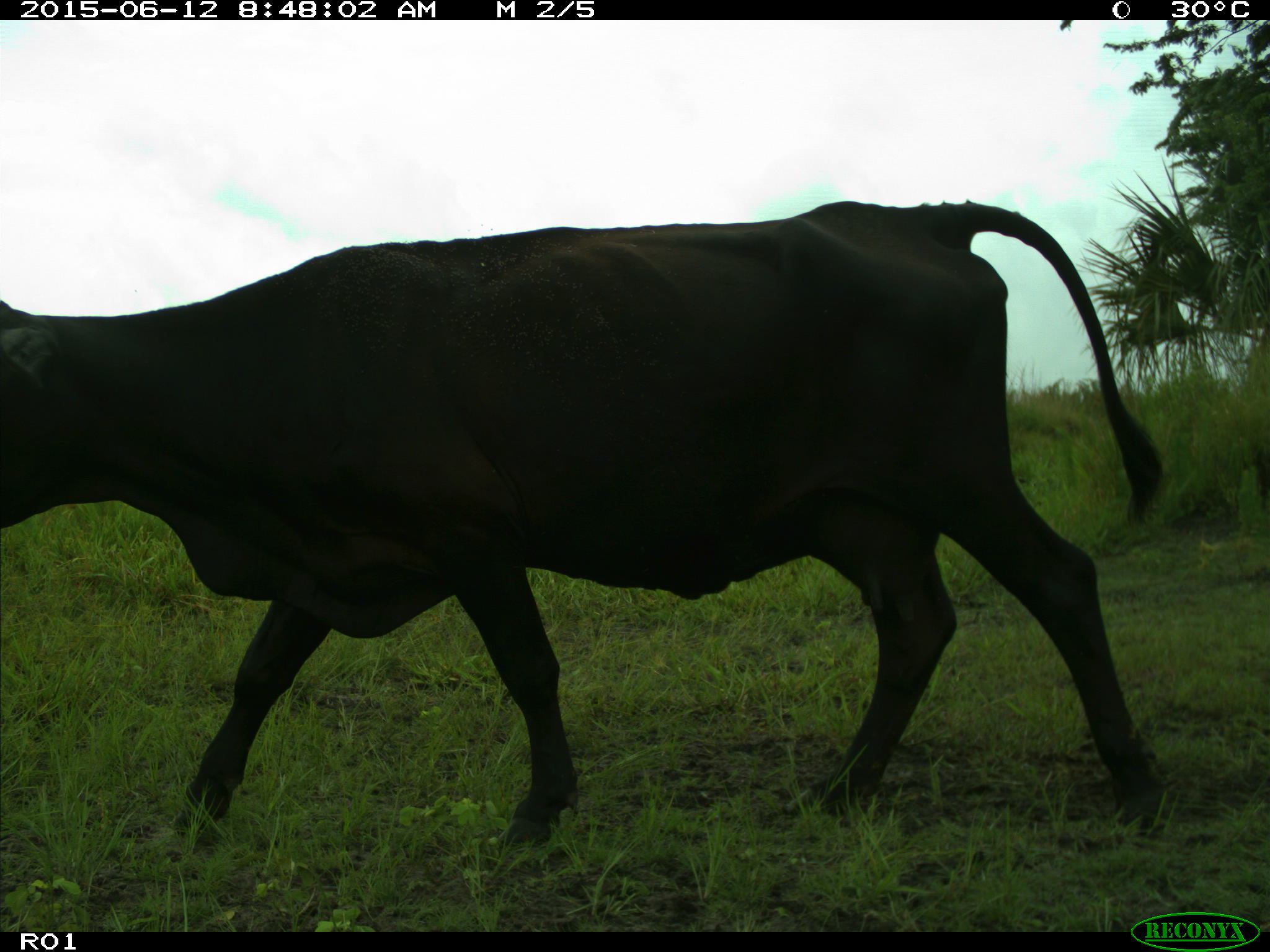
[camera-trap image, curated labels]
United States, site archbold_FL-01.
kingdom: Animalia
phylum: Chordata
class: Mammalia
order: Artiodactyla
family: Bovidae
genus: Bos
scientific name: Bos taurus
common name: domestic cow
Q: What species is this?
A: Bos taurus (domestic cow).